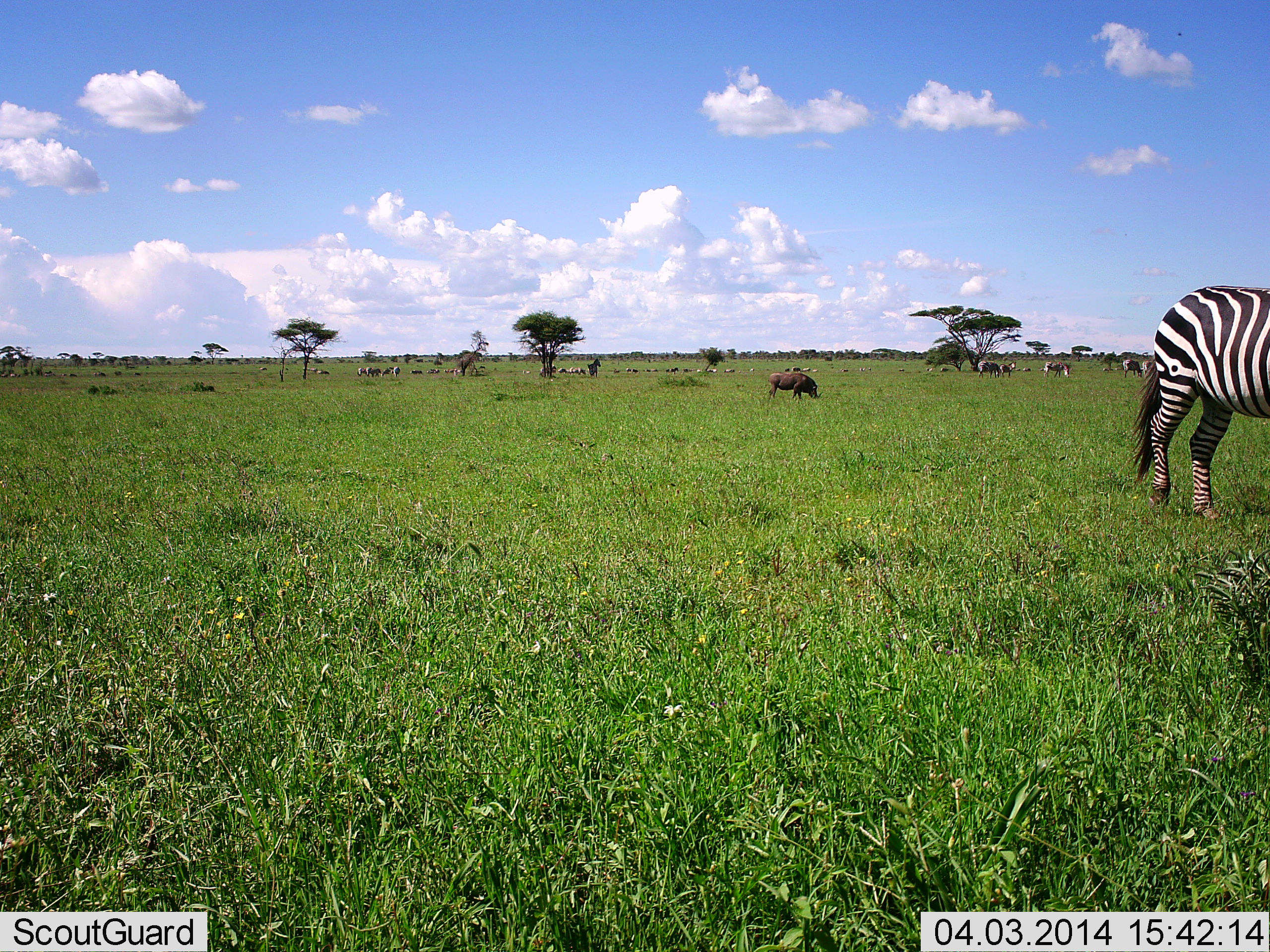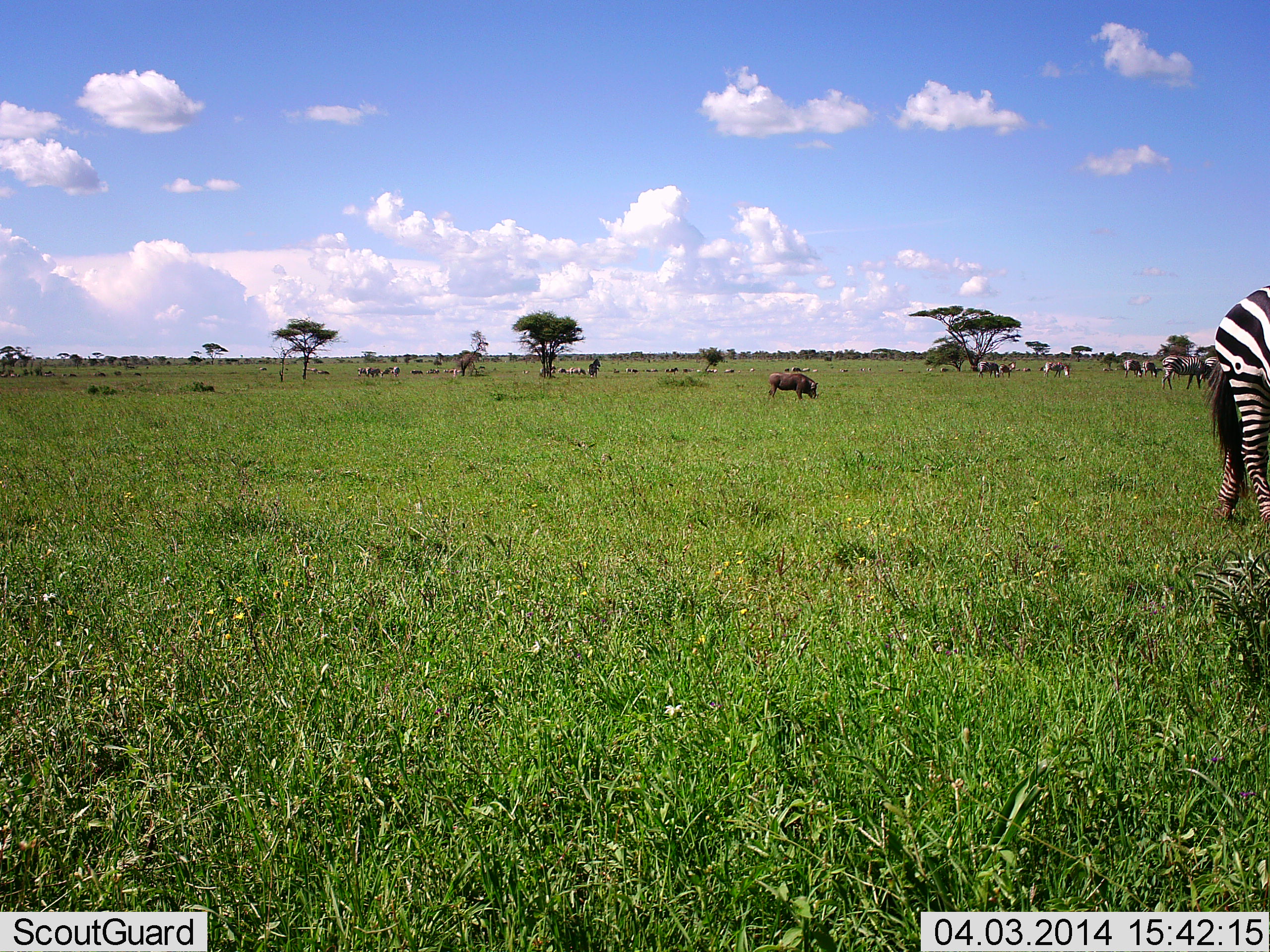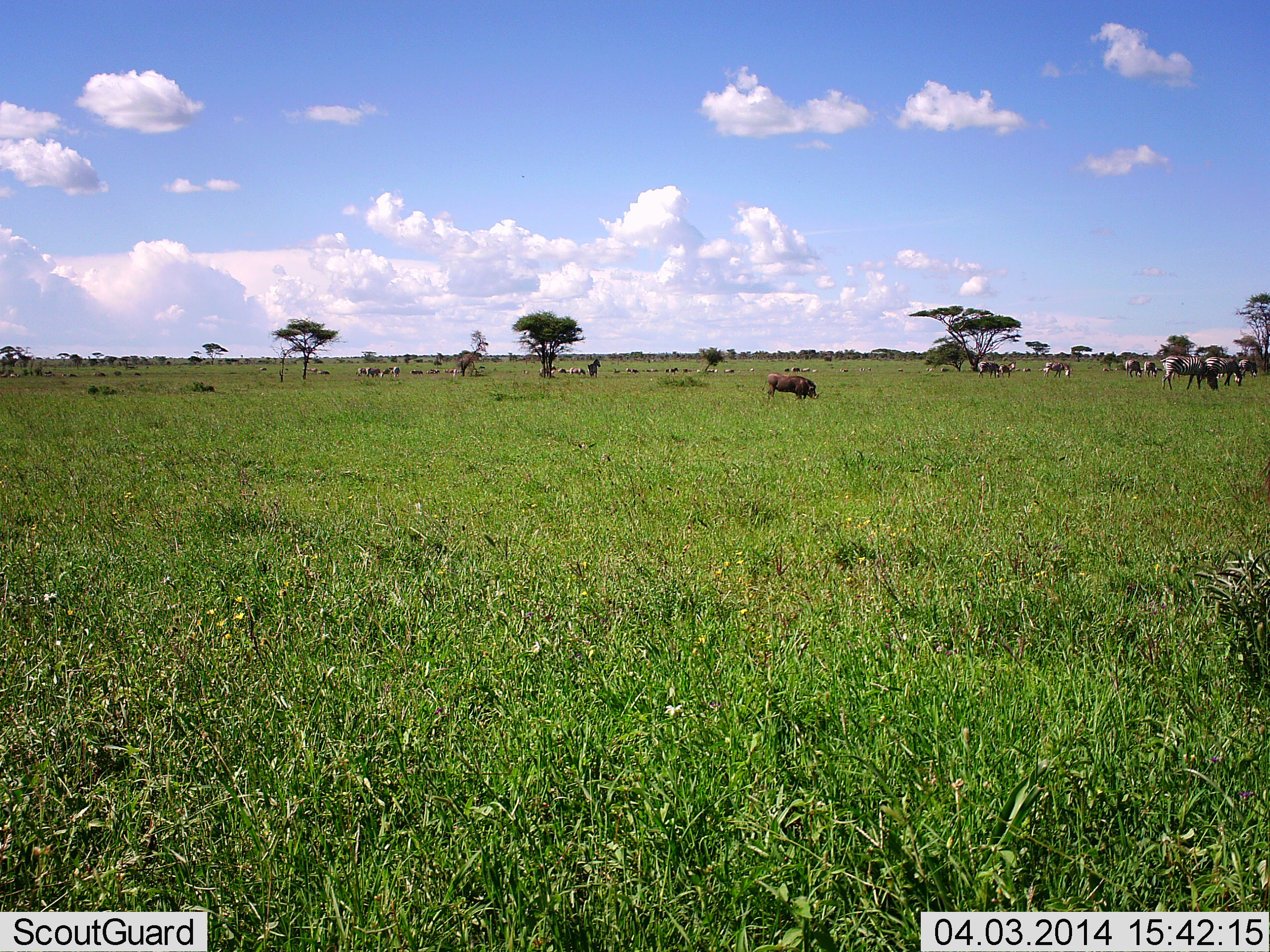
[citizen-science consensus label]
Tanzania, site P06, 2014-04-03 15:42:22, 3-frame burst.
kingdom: Animalia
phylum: Chordata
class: Mammalia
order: Artiodactyla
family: Suidae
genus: Phacochoerus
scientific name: Phacochoerus africanus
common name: warthog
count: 1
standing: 31%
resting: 0%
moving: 2%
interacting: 0%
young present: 0%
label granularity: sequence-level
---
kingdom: Animalia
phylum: Chordata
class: Mammalia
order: Perissodactyla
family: Equidae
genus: Equus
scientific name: Equus quagga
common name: plains zebra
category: zebra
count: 10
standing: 48%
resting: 4%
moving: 63%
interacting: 0%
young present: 2%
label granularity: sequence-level